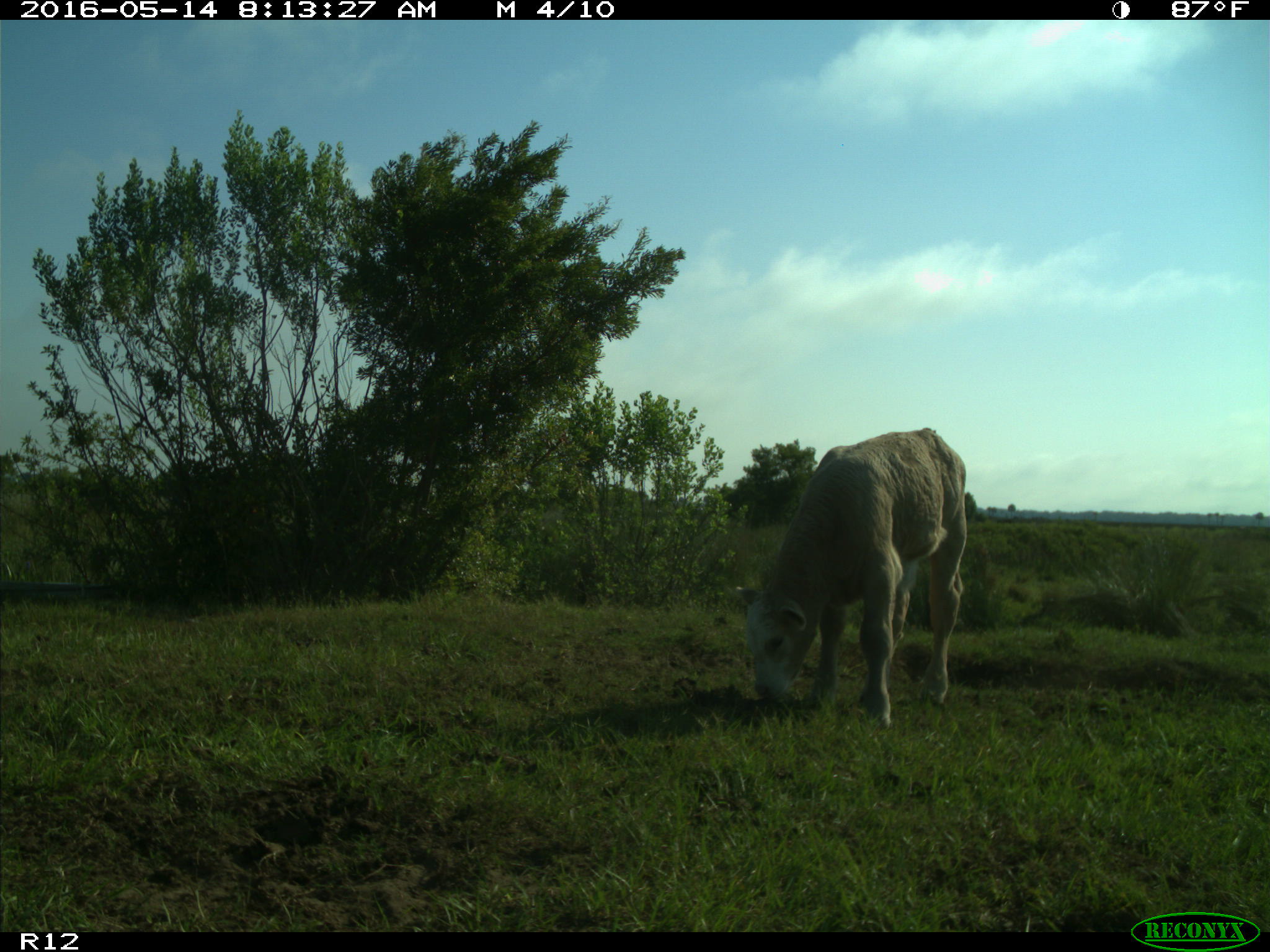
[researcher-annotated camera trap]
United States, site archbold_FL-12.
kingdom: Animalia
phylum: Chordata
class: Mammalia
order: Artiodactyla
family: Bovidae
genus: Bos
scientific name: Bos taurus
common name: domestic cow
Bos taurus (domestic cow).